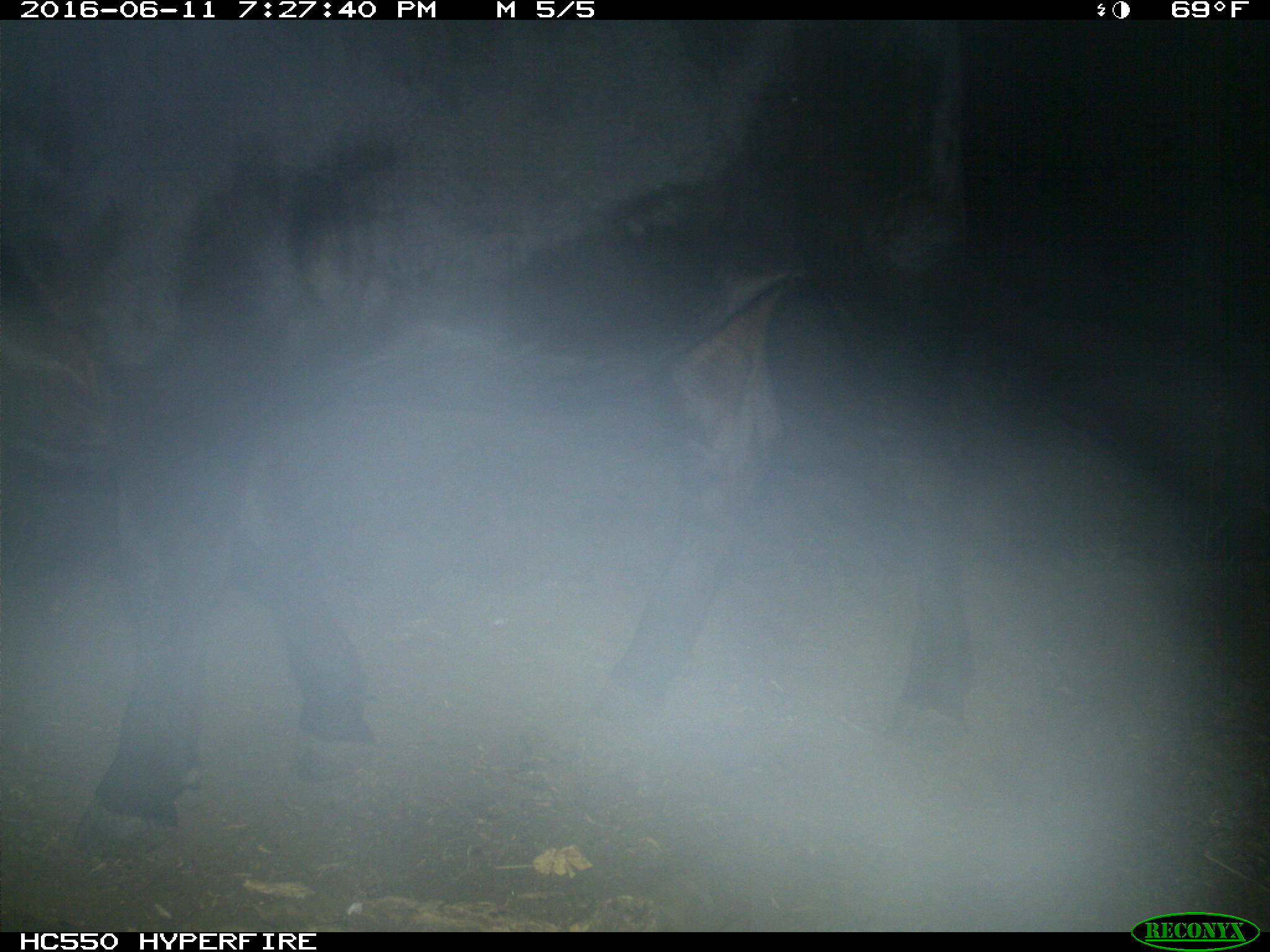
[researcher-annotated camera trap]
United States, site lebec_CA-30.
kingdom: Animalia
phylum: Chordata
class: Mammalia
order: Artiodactyla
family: Bovidae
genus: Bos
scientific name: Bos taurus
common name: domestic cow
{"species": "Bos taurus (domestic cow)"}